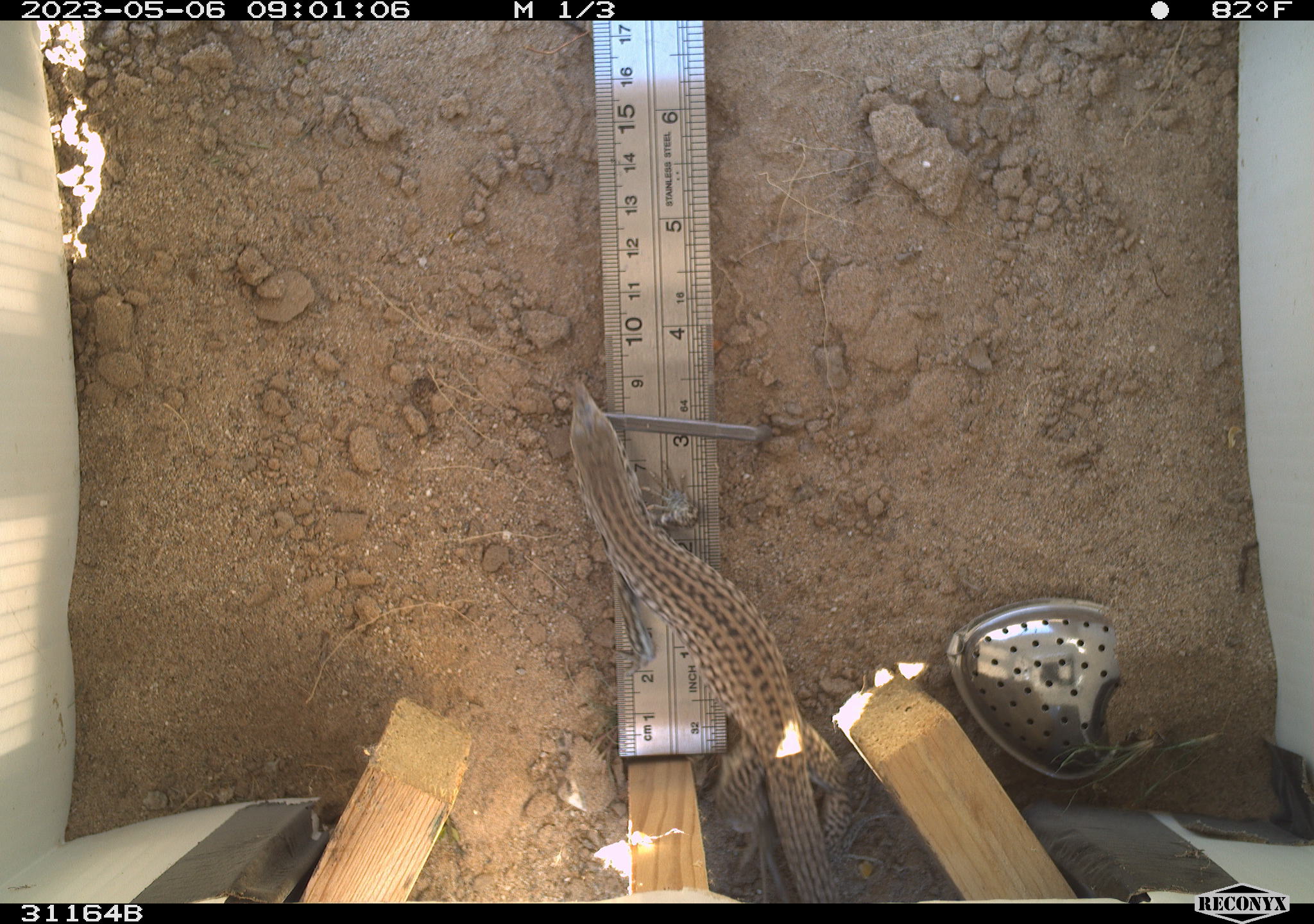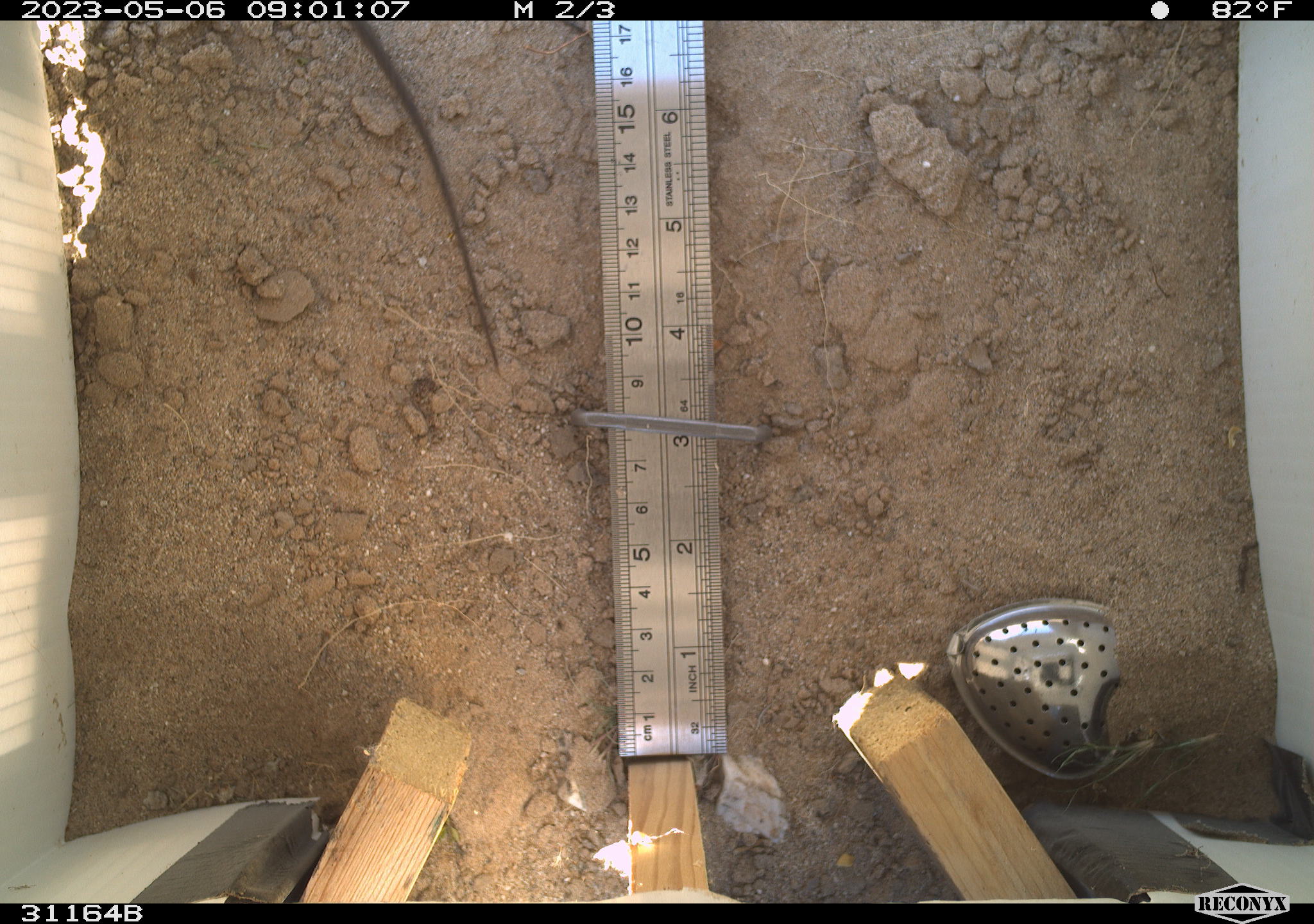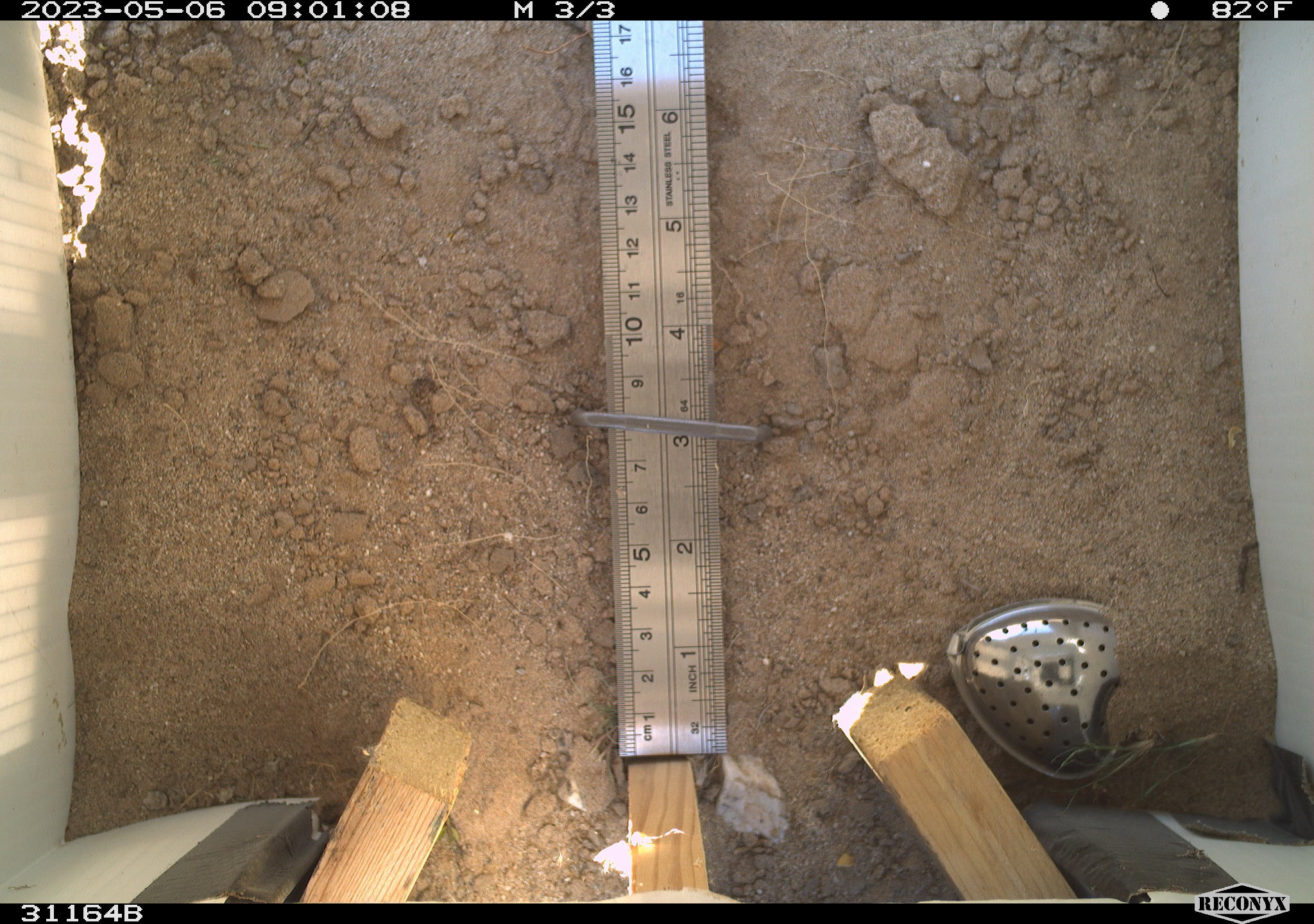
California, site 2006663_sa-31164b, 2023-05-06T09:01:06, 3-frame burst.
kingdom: Animalia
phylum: Chordata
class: Reptilia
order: Squamata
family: Teiidae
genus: Aspidoscelis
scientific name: Aspidoscelis tigris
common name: western whiptail